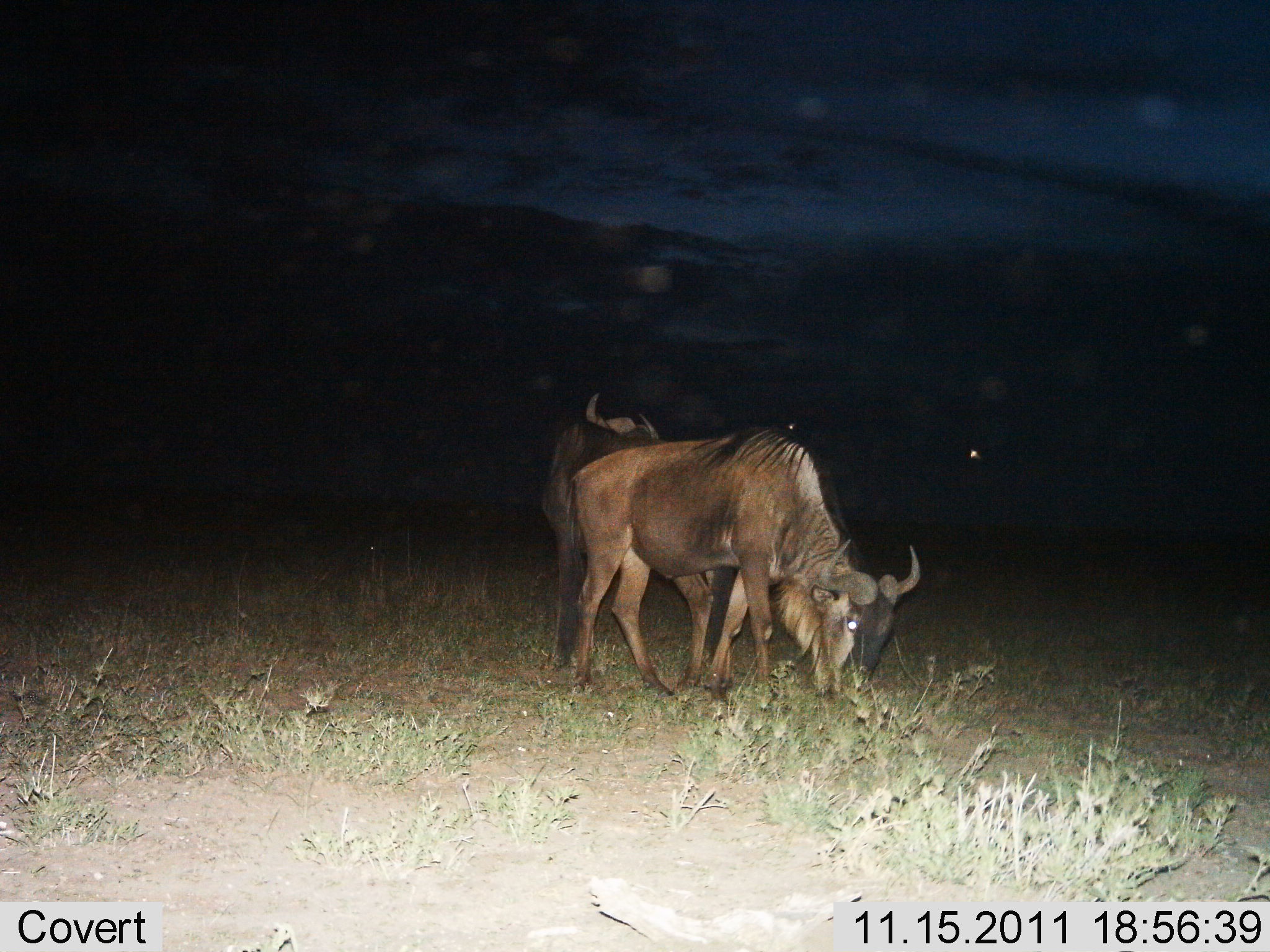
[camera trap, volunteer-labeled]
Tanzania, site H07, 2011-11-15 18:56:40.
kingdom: Animalia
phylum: Chordata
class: Mammalia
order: Artiodactyla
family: Bovidae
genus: Connochaetes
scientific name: Connochaetes taurinus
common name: blue wildebeest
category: wildebeest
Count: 2.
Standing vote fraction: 50%.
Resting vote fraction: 0%.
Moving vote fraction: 0%.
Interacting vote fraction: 8%.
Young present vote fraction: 0%.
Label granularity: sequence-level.